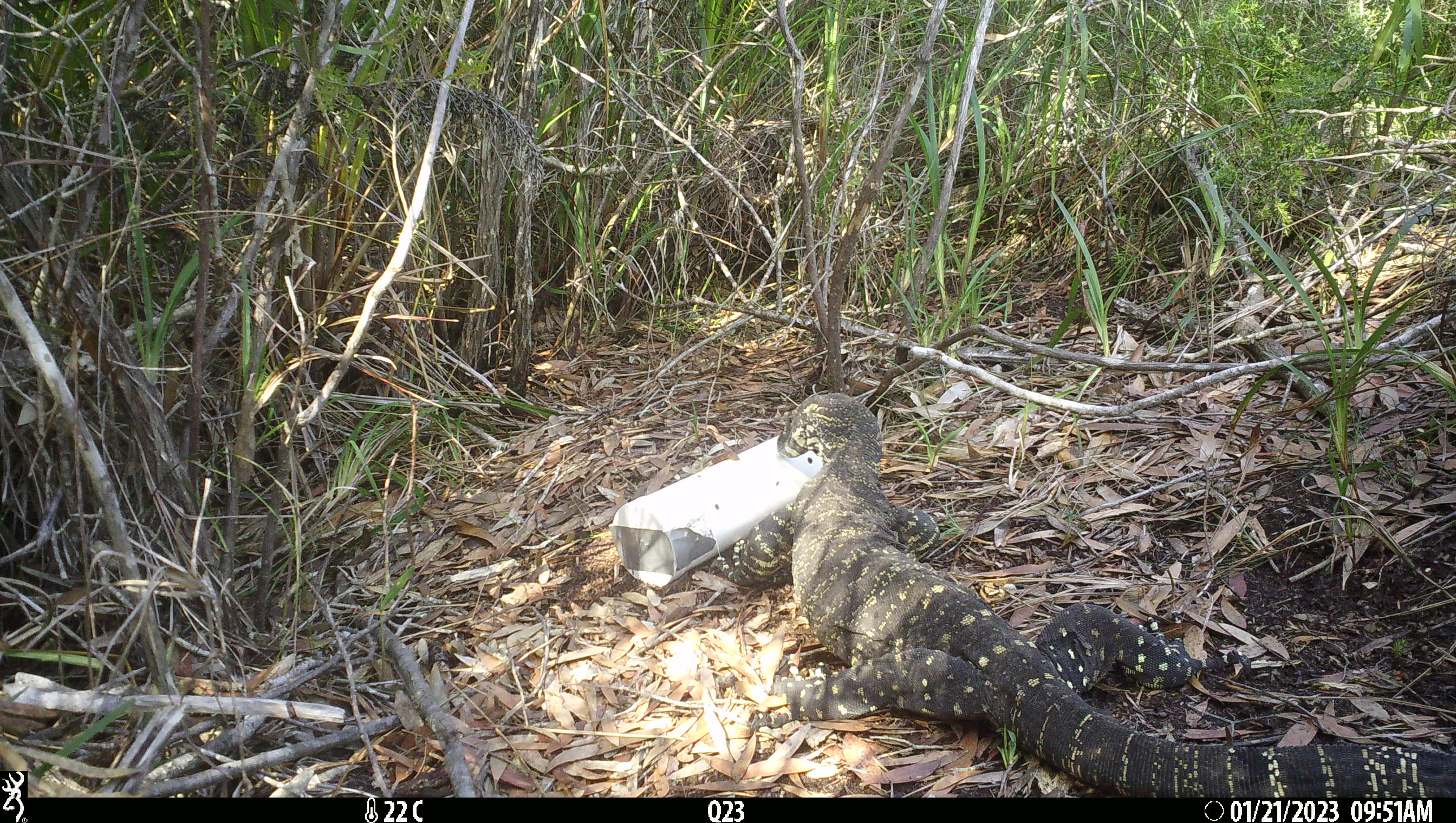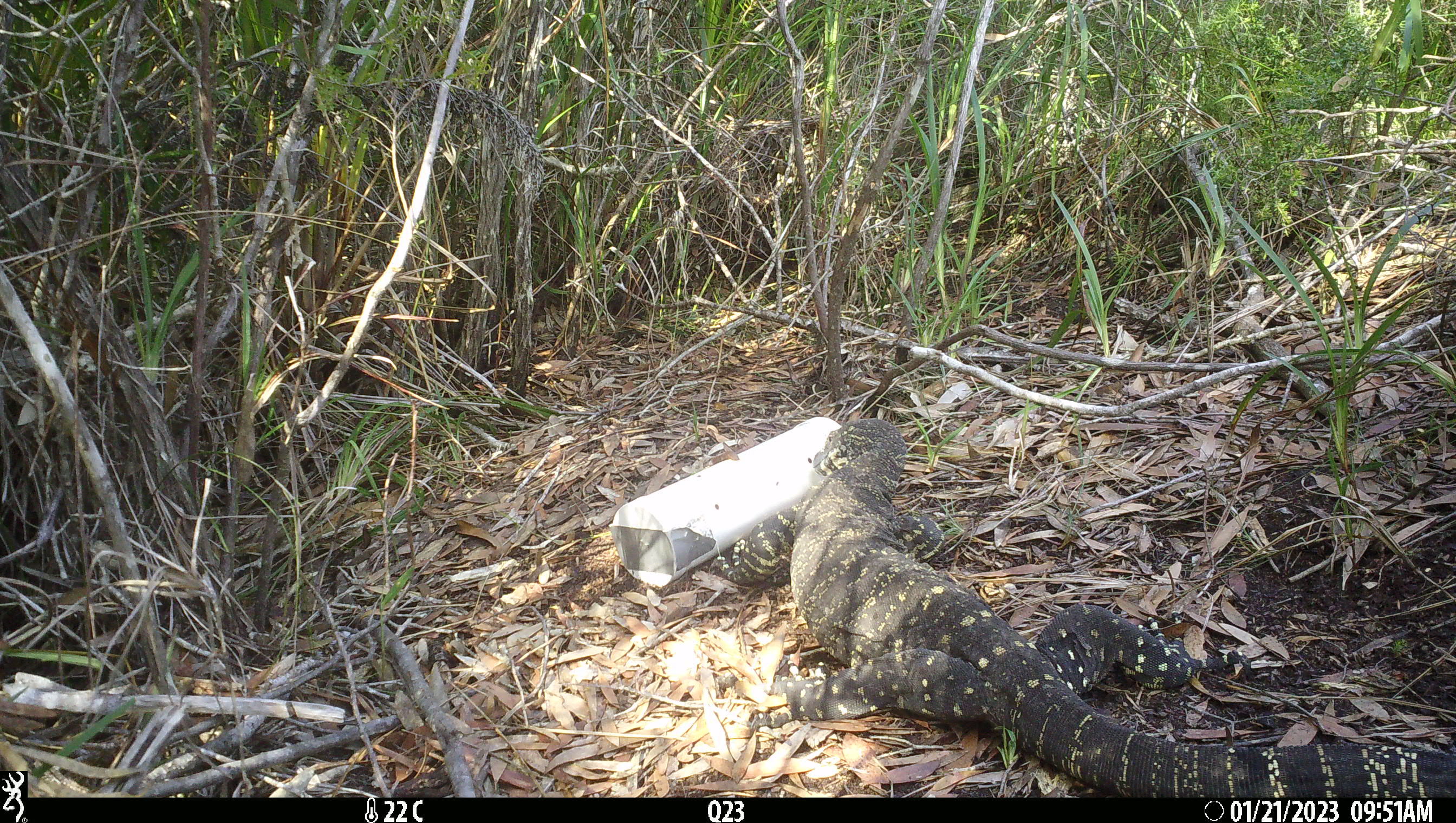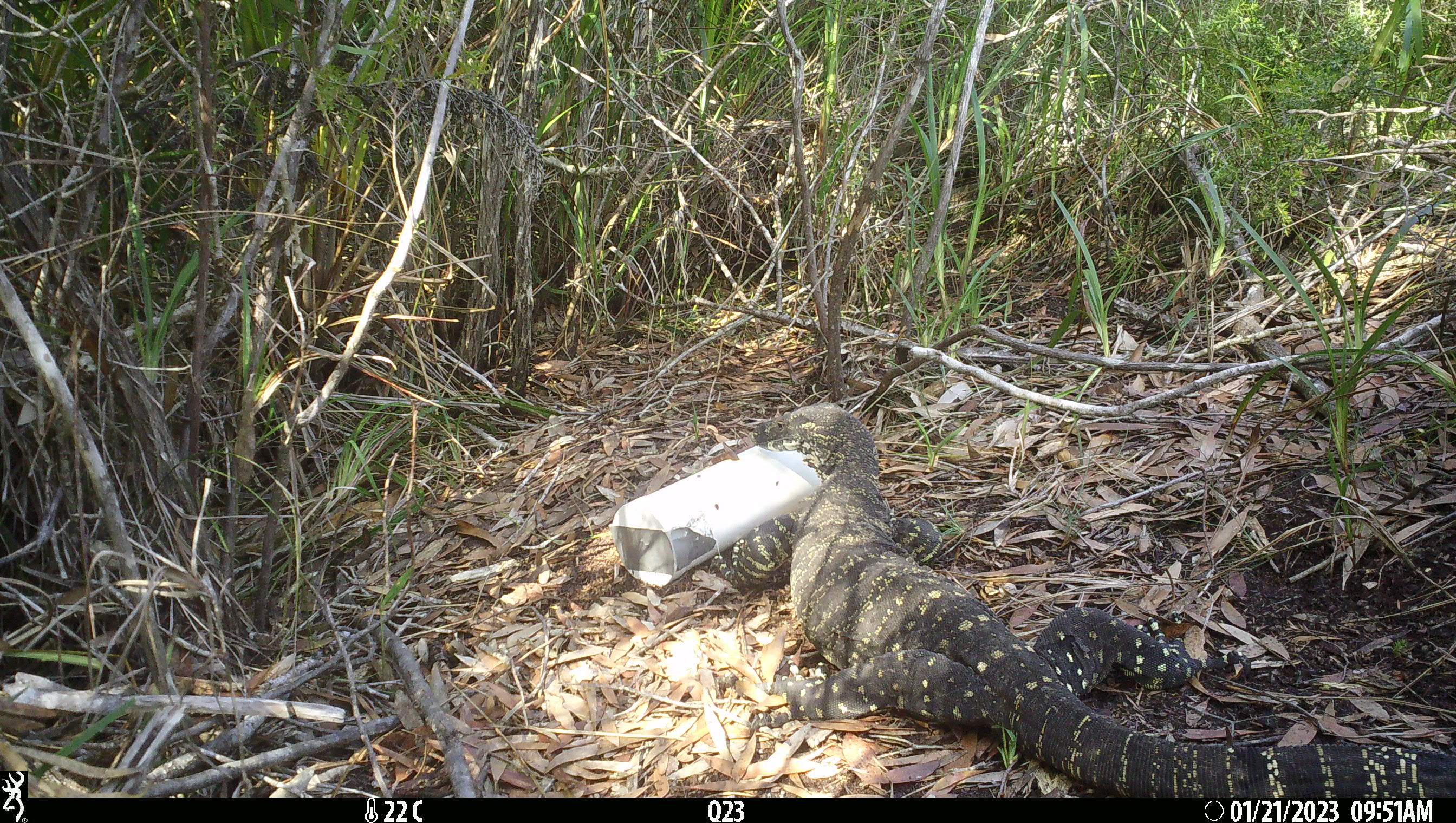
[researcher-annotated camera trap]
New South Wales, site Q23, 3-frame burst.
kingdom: Animalia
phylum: Chordata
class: Reptilia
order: Squamata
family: Varanidae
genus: Varanus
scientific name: Varanus varius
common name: lace monitor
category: goanna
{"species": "goanna (lace monitor) (Varanus varius)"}